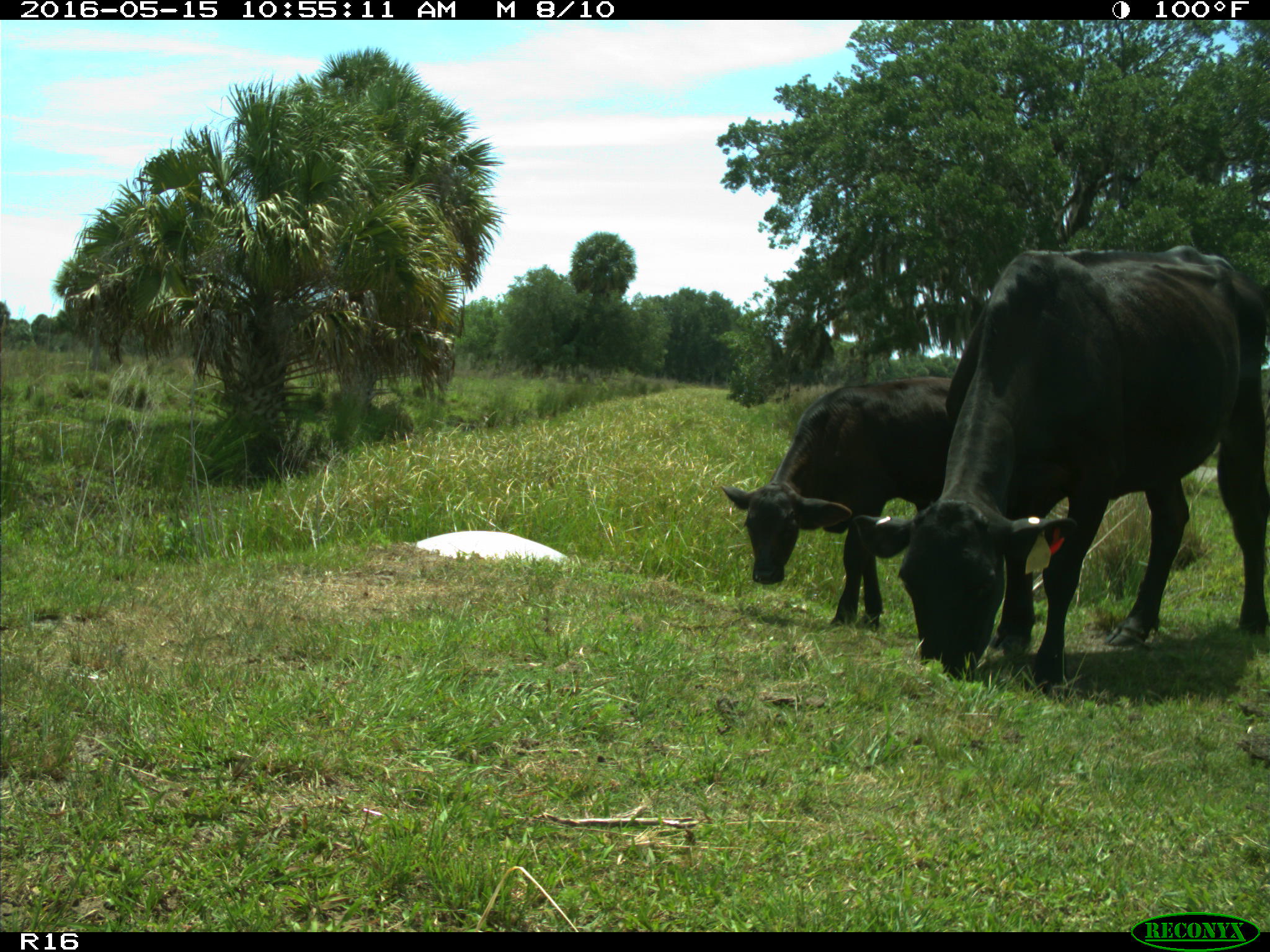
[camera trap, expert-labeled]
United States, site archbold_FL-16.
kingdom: Animalia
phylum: Chordata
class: Mammalia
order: Artiodactyla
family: Bovidae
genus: Bos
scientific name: Bos taurus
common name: domestic cow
Bos taurus (domestic cow).